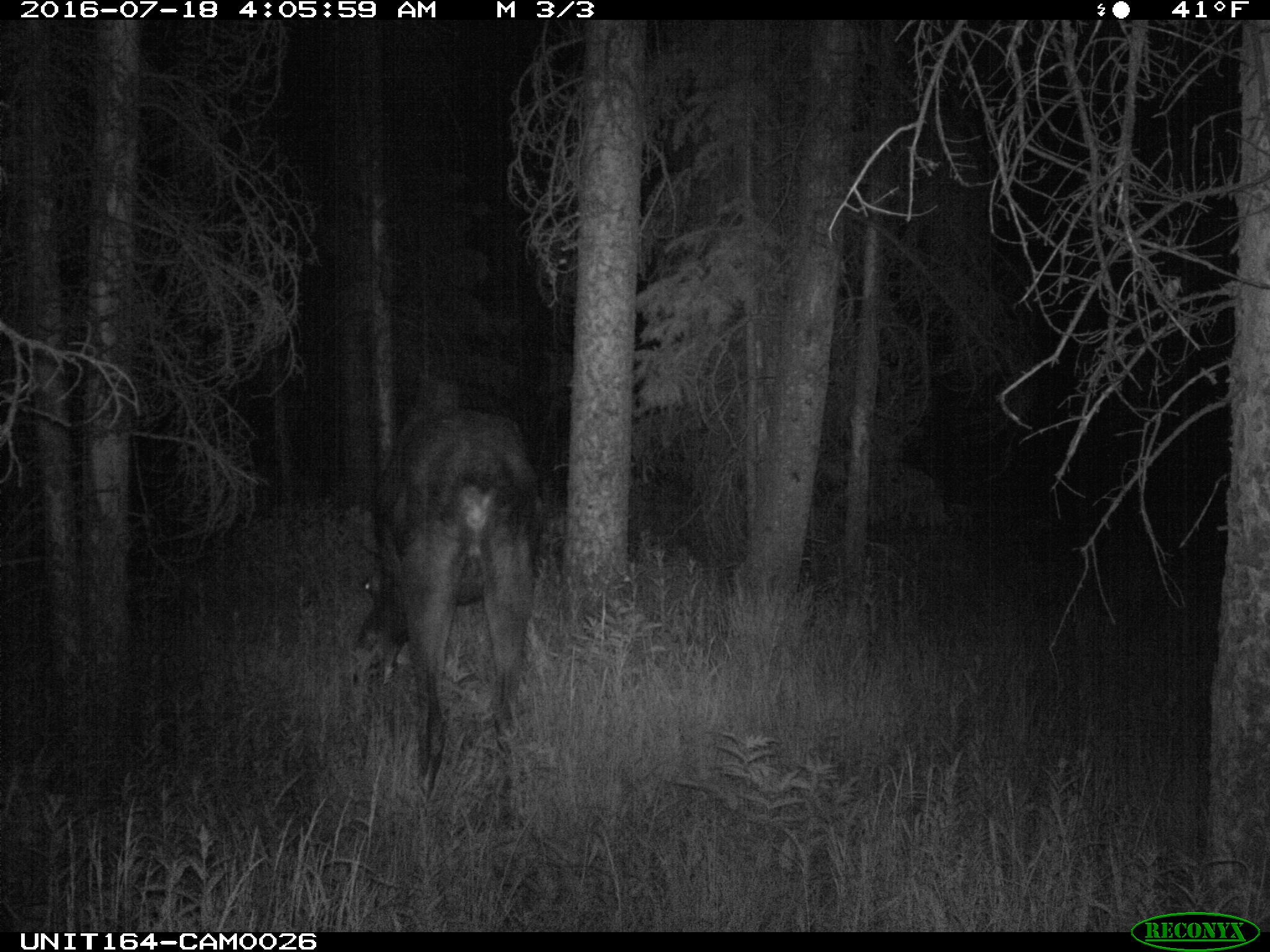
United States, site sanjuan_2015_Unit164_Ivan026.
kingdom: Animalia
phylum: Chordata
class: Mammalia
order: Artiodactyla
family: Cervidae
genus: Alces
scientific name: Alces alces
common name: moose